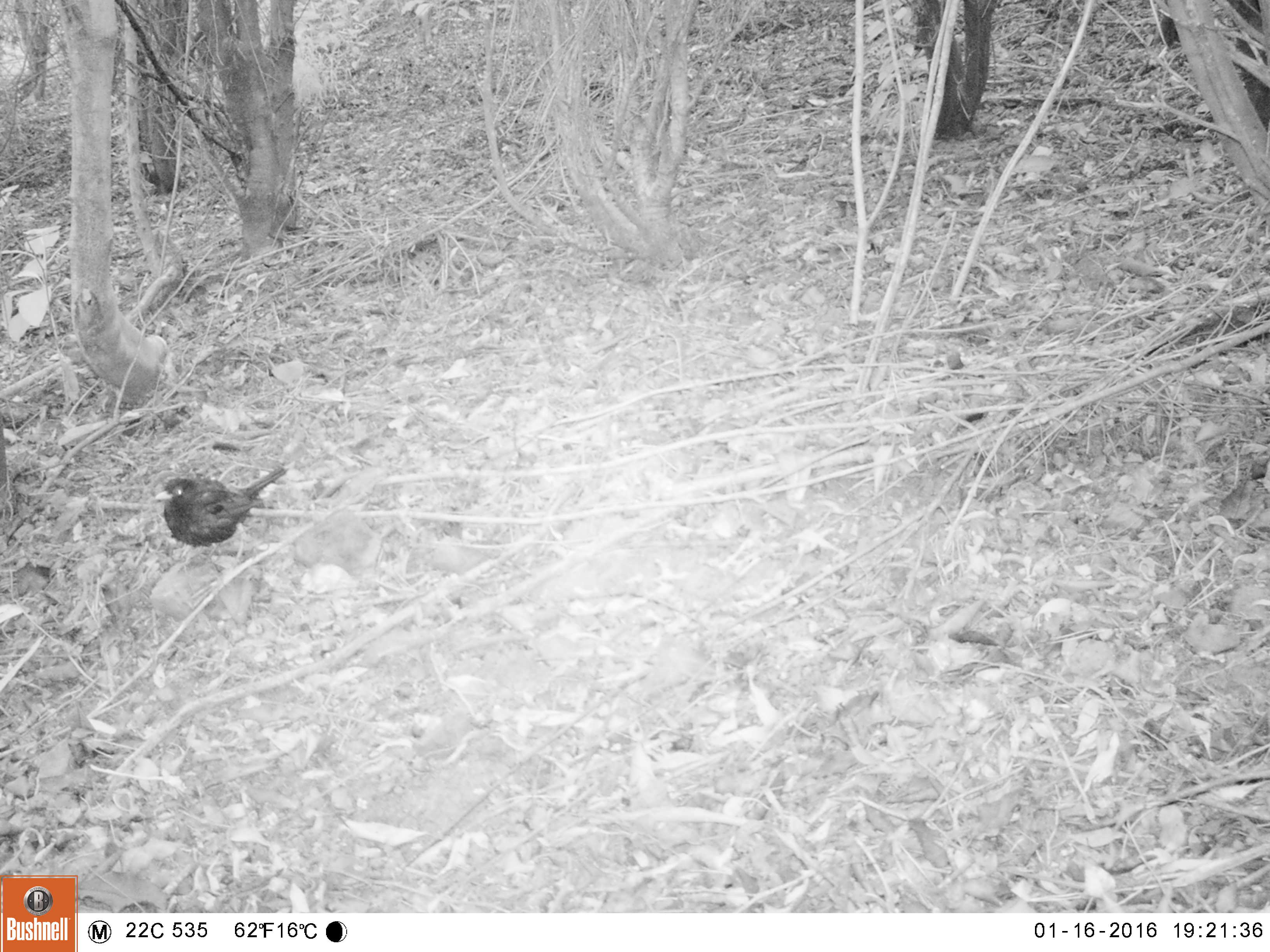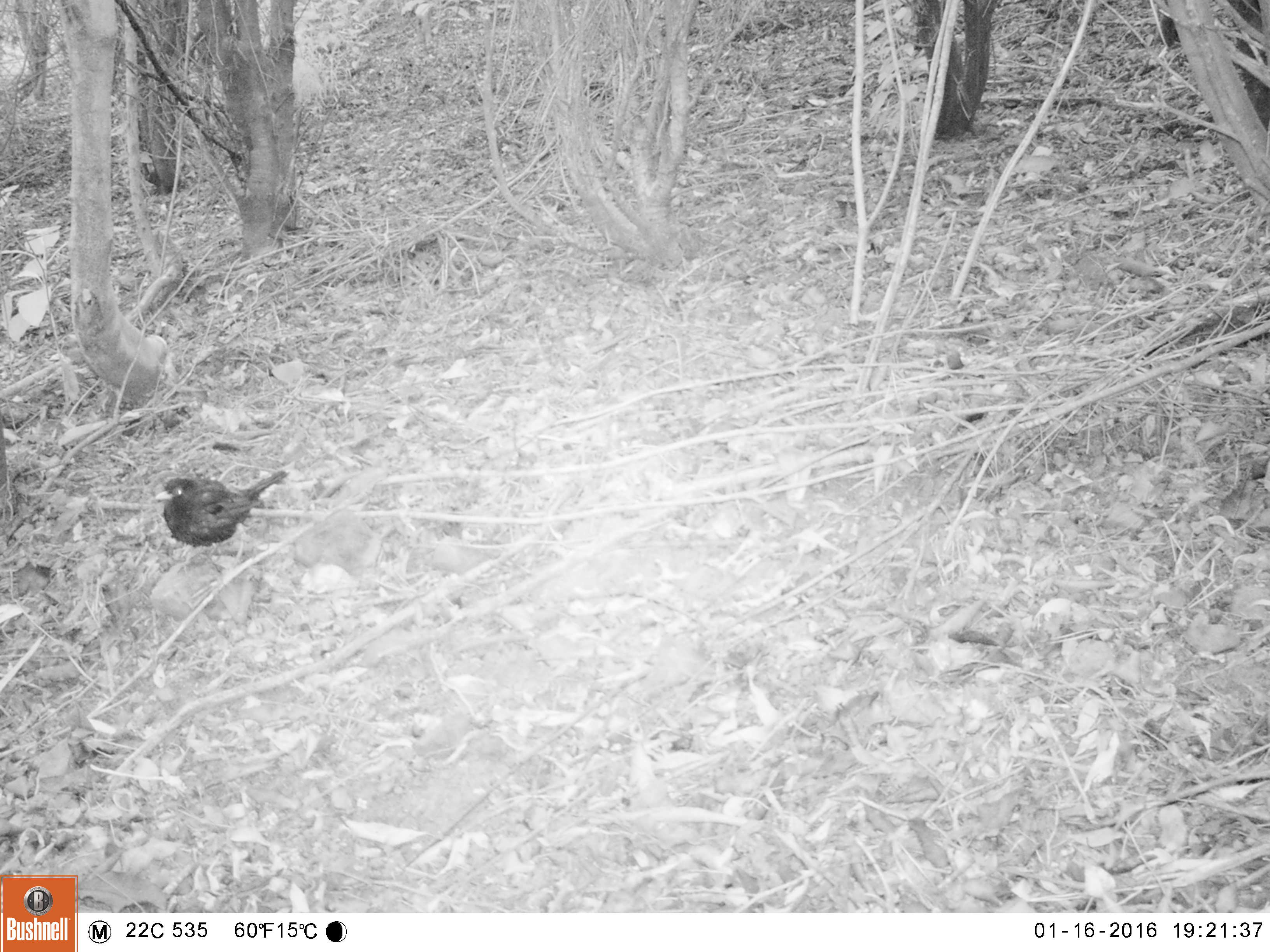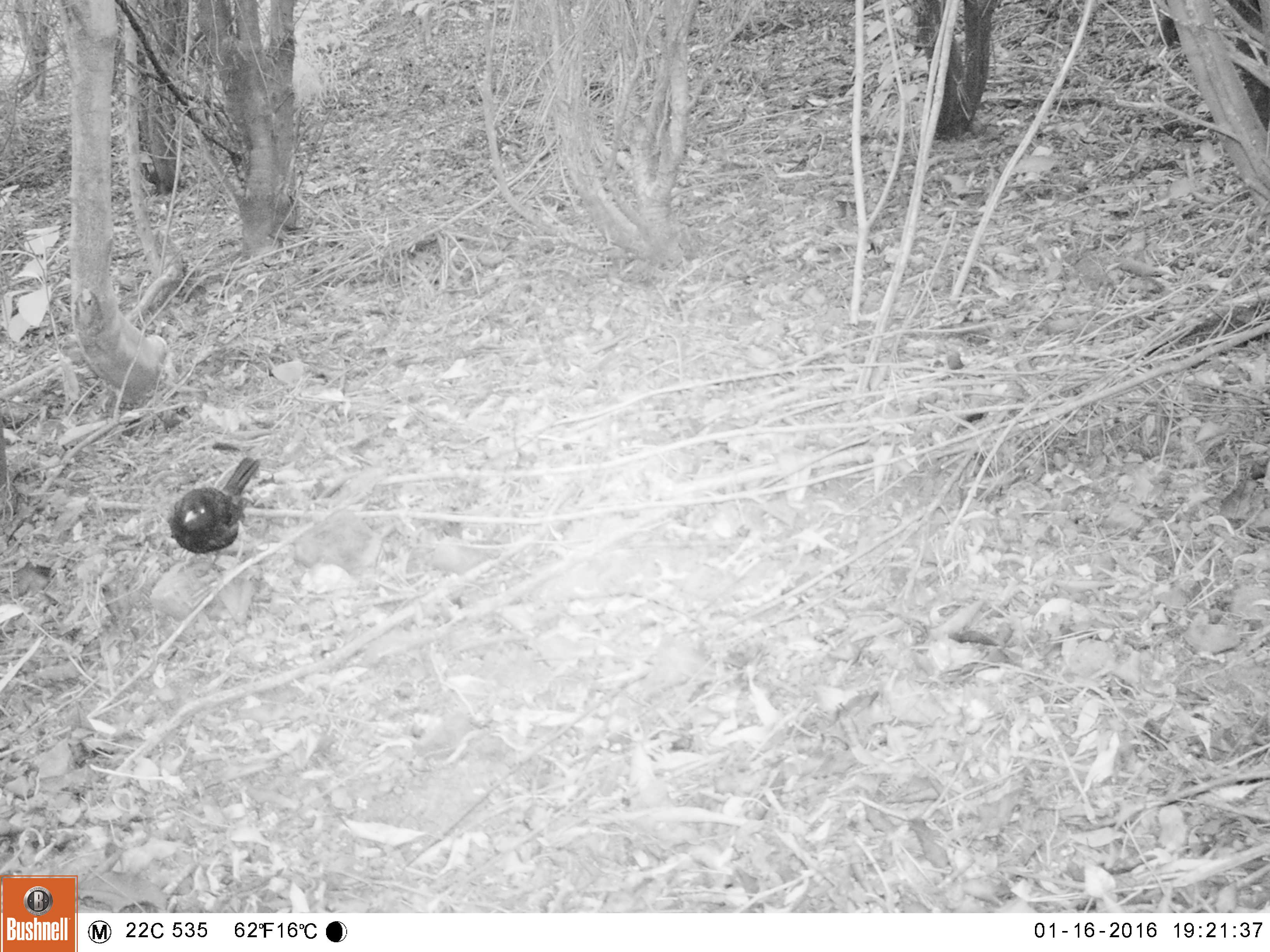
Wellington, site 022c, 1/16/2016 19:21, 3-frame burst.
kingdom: Animalia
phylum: Chordata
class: Aves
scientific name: Aves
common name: bird